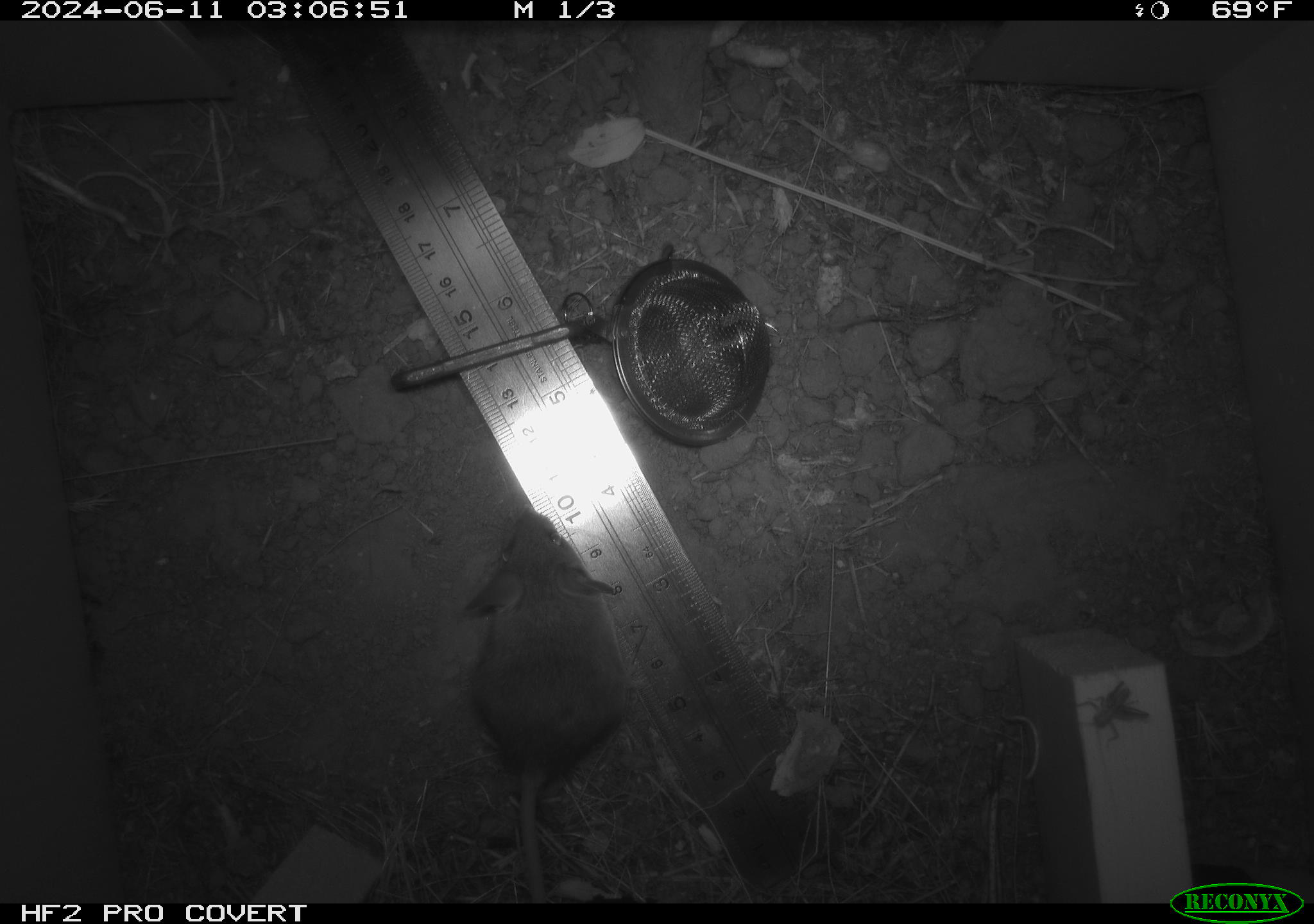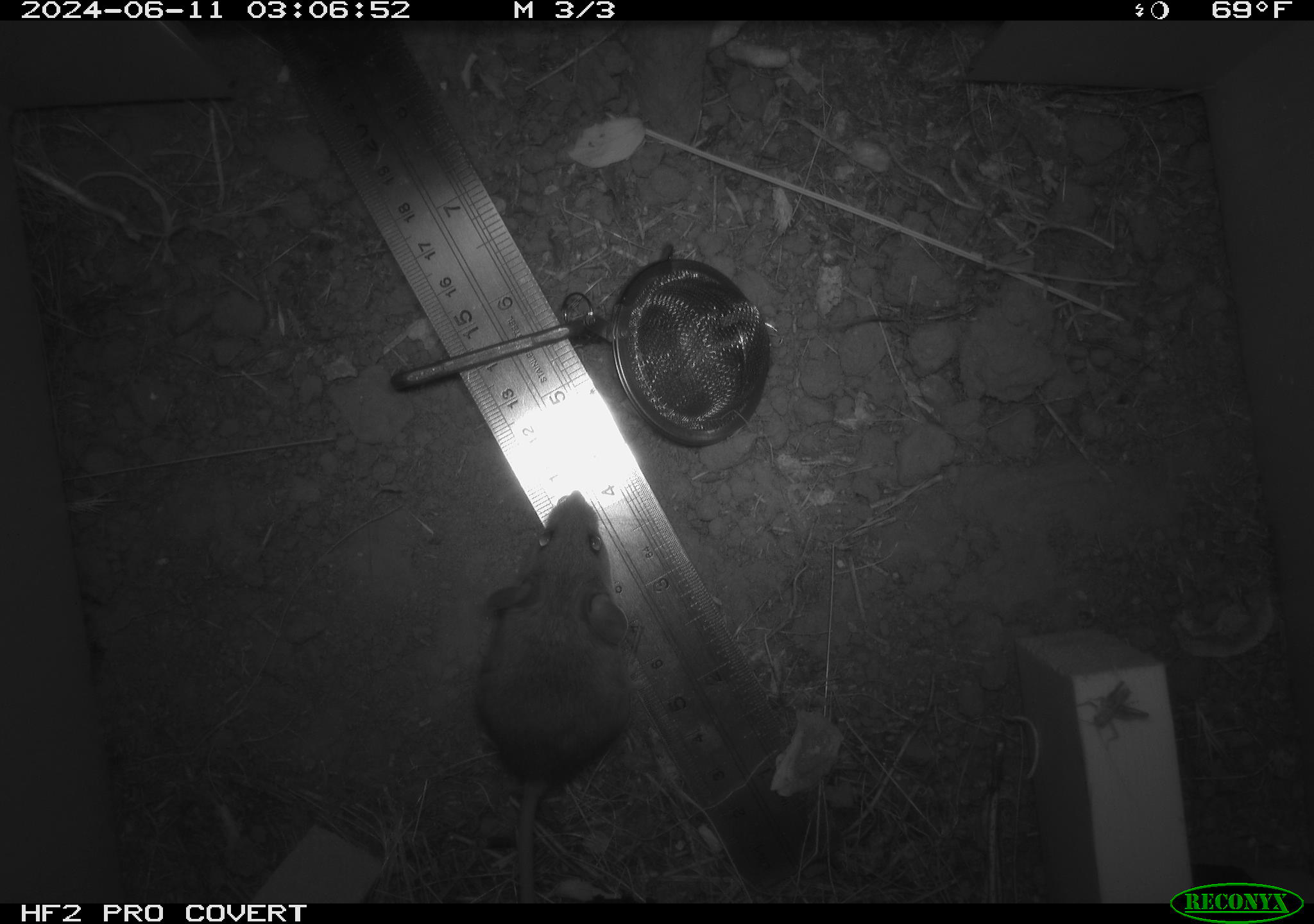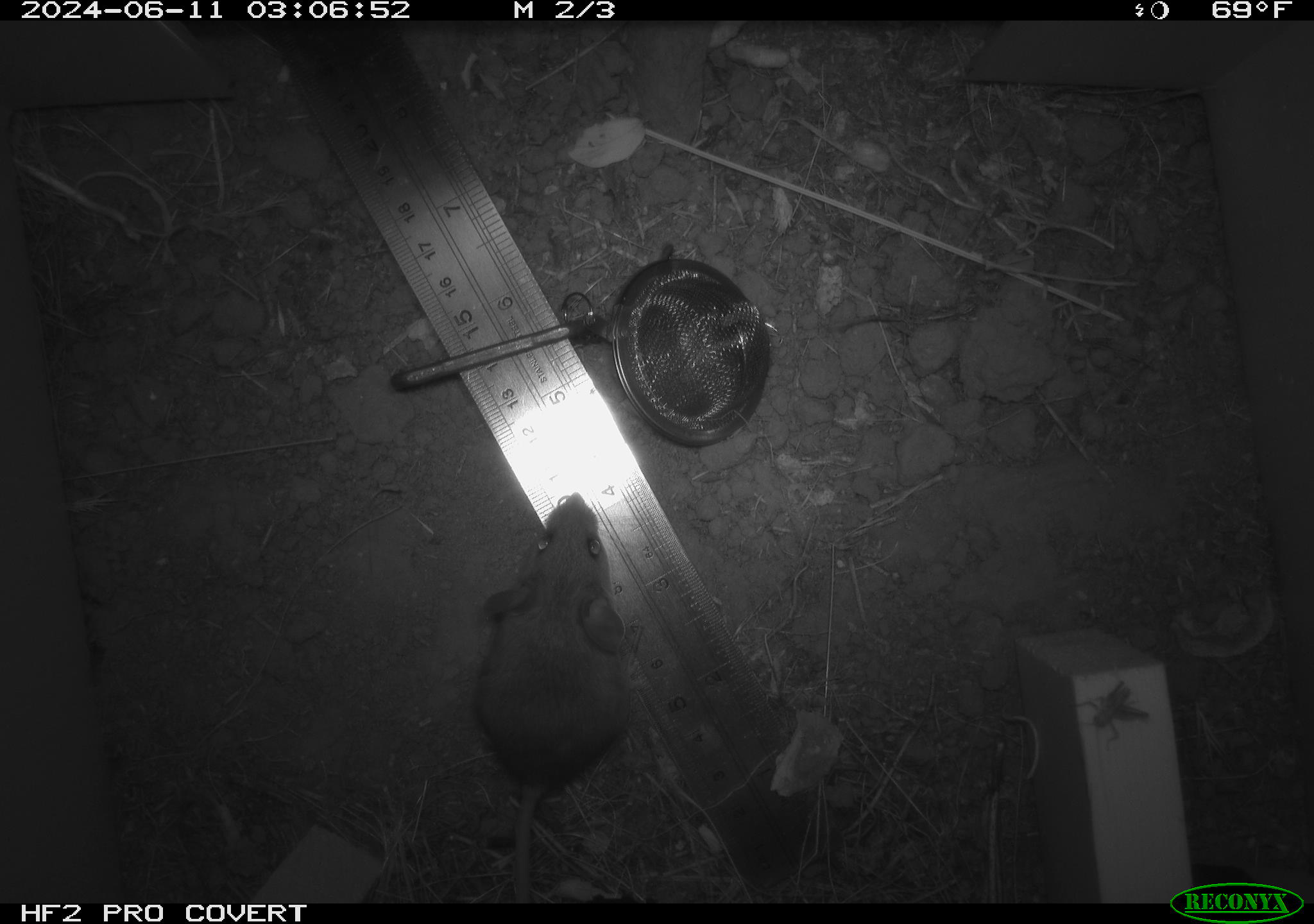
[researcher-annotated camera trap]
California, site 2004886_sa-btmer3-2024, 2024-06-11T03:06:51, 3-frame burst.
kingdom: Animalia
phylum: Chordata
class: Mammalia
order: Rodentia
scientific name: Rodentia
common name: mouse species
Mouse species (Rodentia).